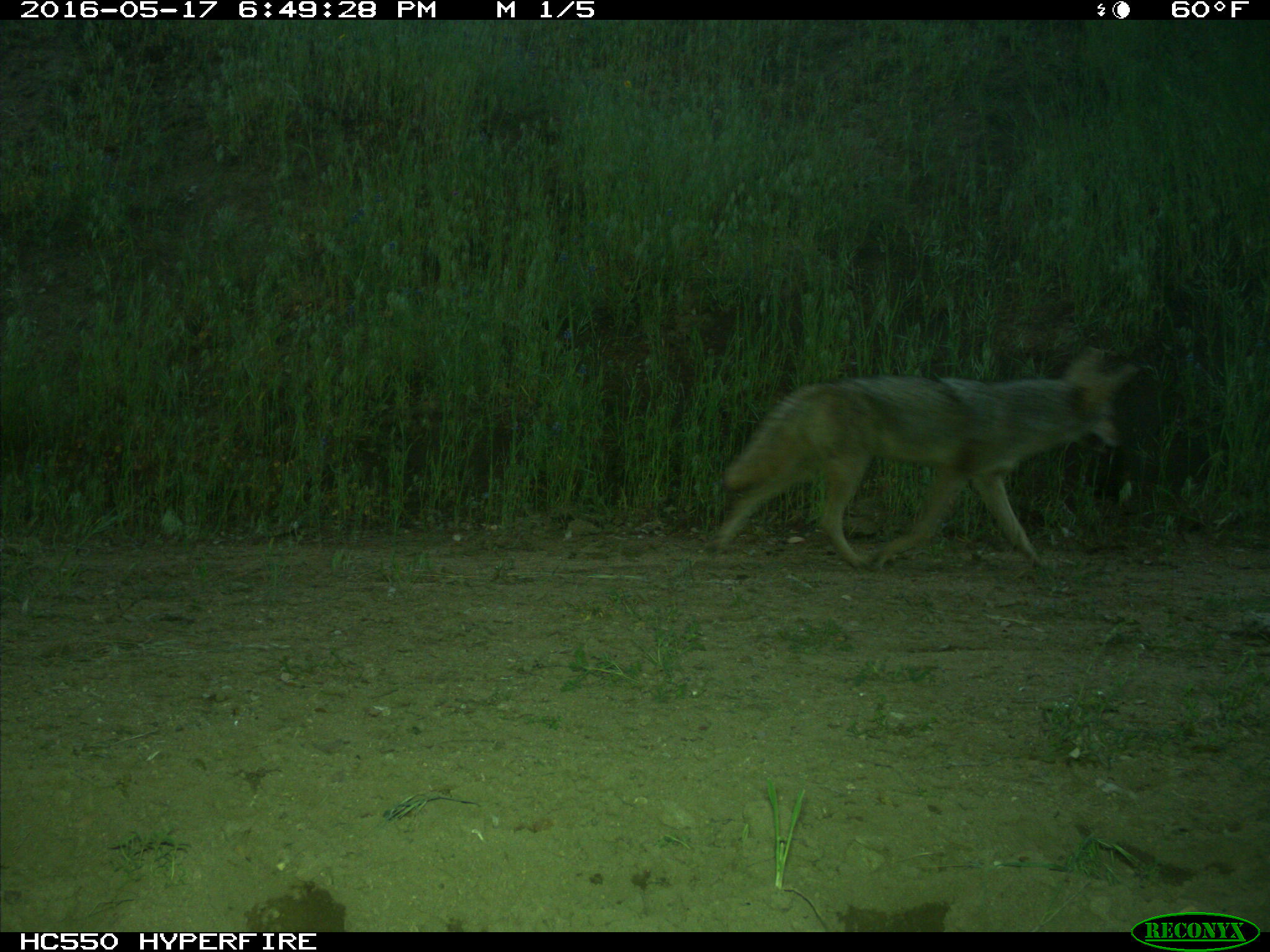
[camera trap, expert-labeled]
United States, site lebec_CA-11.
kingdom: Animalia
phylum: Chordata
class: Mammalia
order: Carnivora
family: Canidae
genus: Canis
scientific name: Canis latrans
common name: coyote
Canis latrans (coyote).